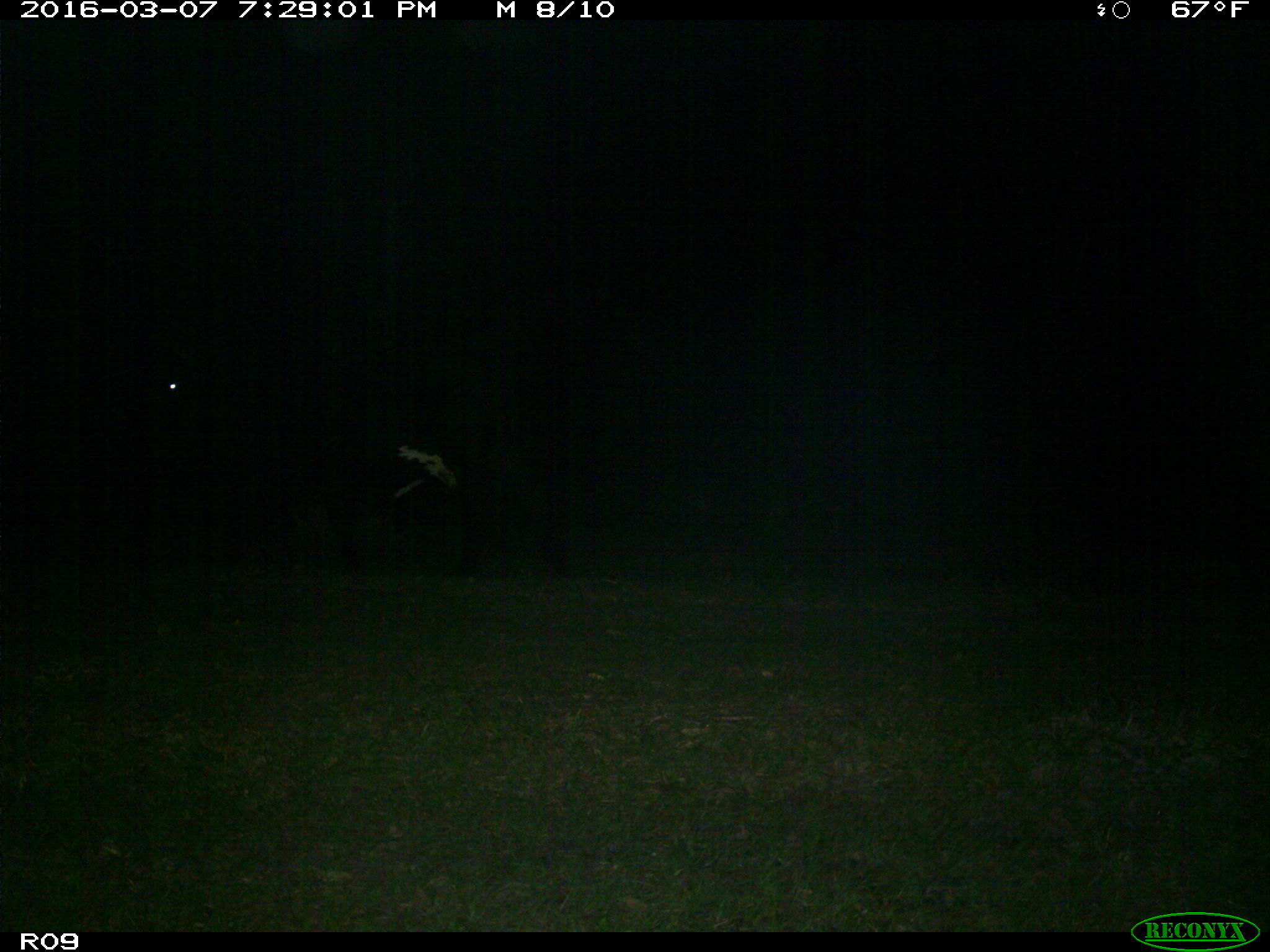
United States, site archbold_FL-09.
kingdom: Animalia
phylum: Chordata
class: Mammalia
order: Artiodactyla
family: Bovidae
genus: Bos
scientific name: Bos taurus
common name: domestic cow